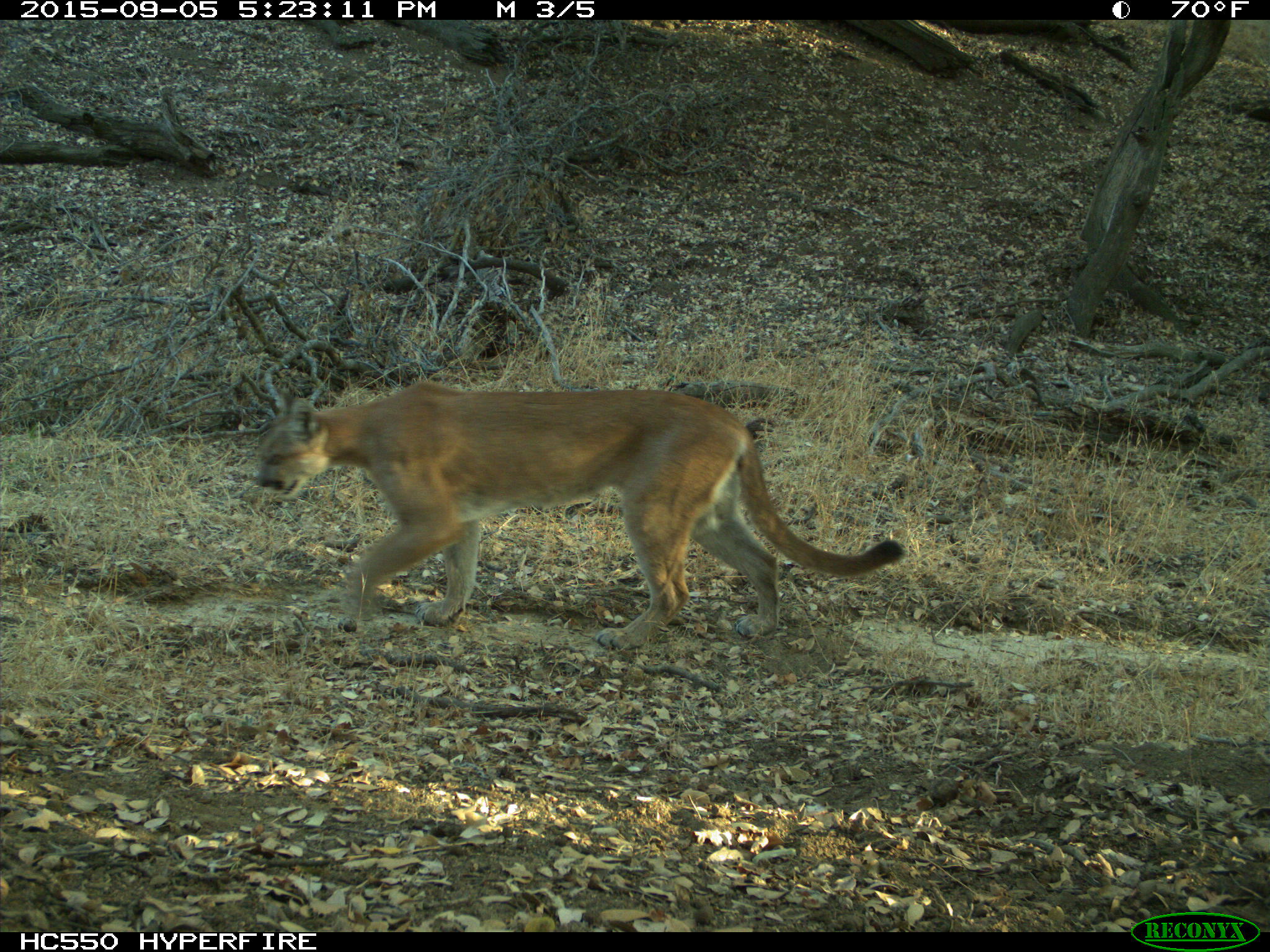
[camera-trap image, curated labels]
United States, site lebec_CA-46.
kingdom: Animalia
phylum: Chordata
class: Mammalia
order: Carnivora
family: Felidae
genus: Puma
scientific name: Puma concolor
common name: mountain lion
Puma concolor (mountain lion).